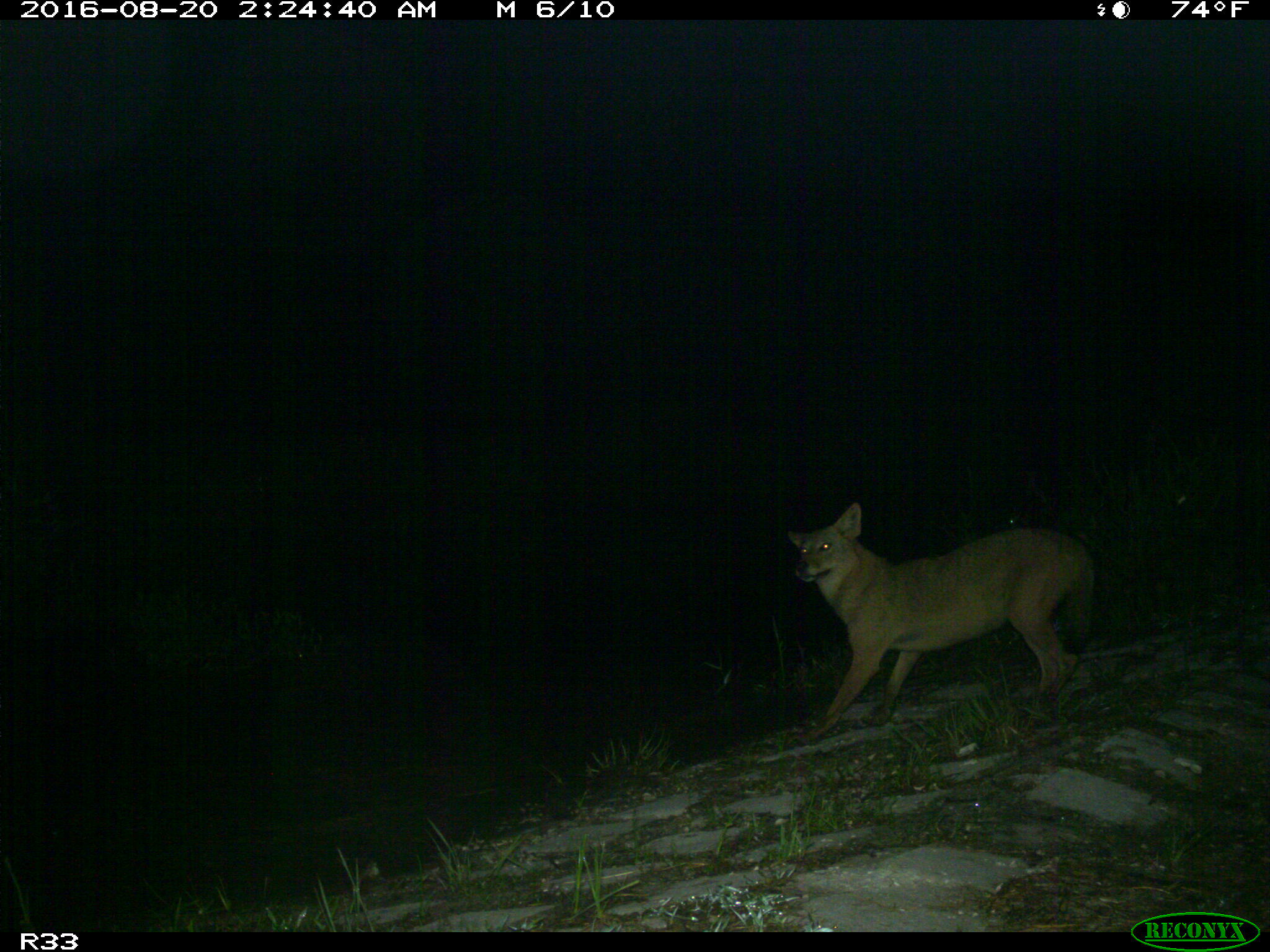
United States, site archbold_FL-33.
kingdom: Animalia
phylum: Chordata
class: Mammalia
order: Carnivora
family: Canidae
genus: Canis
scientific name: Canis latrans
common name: coyote